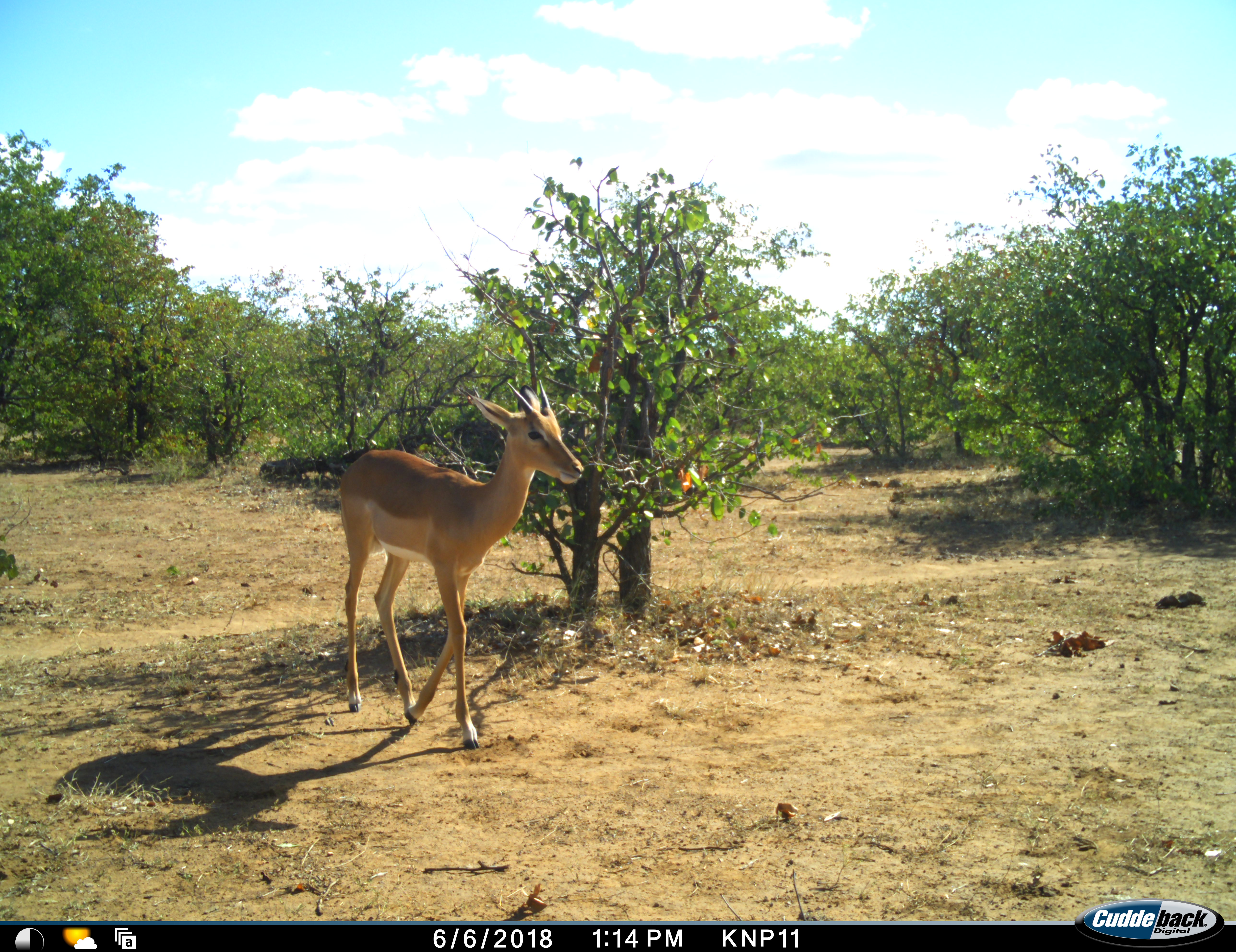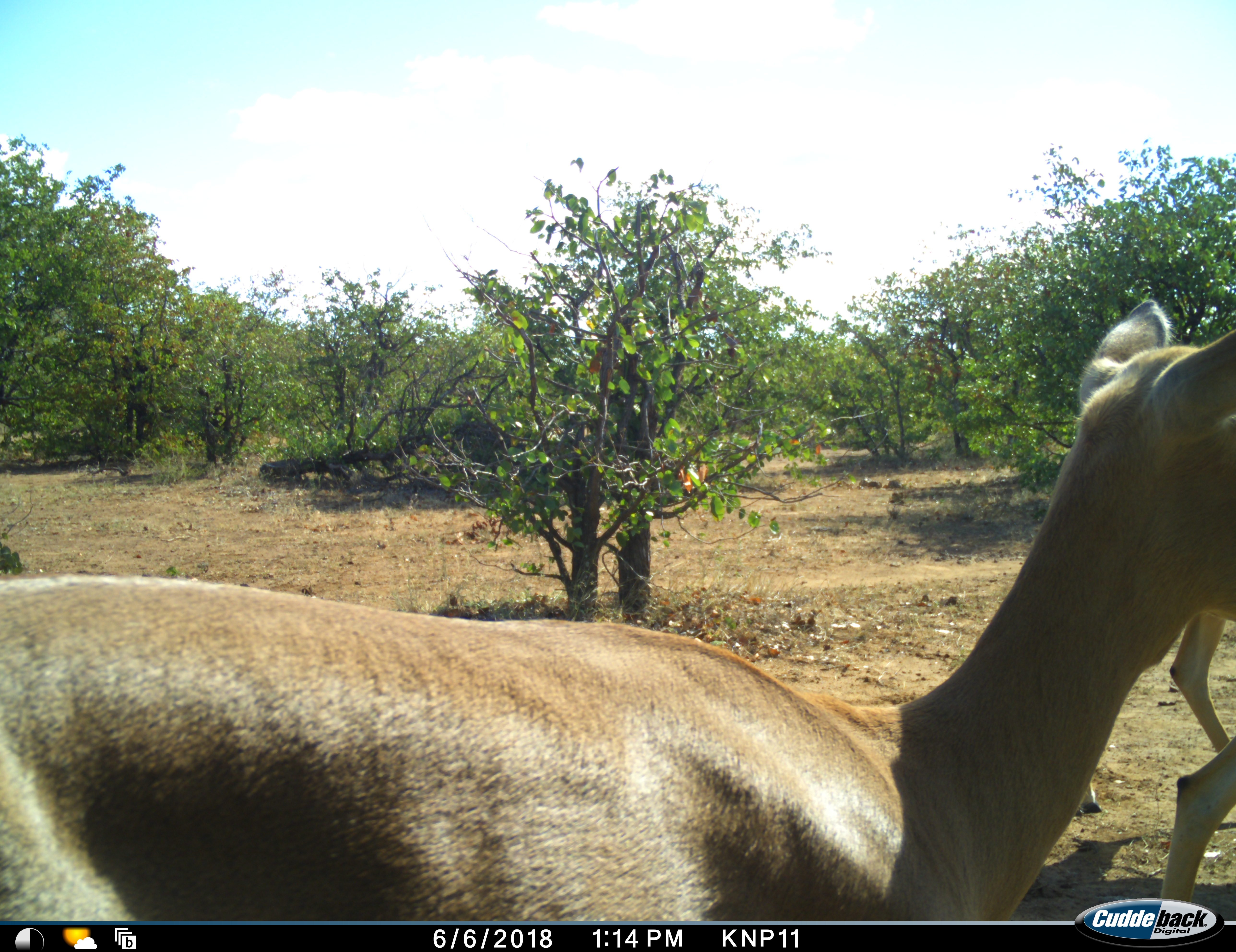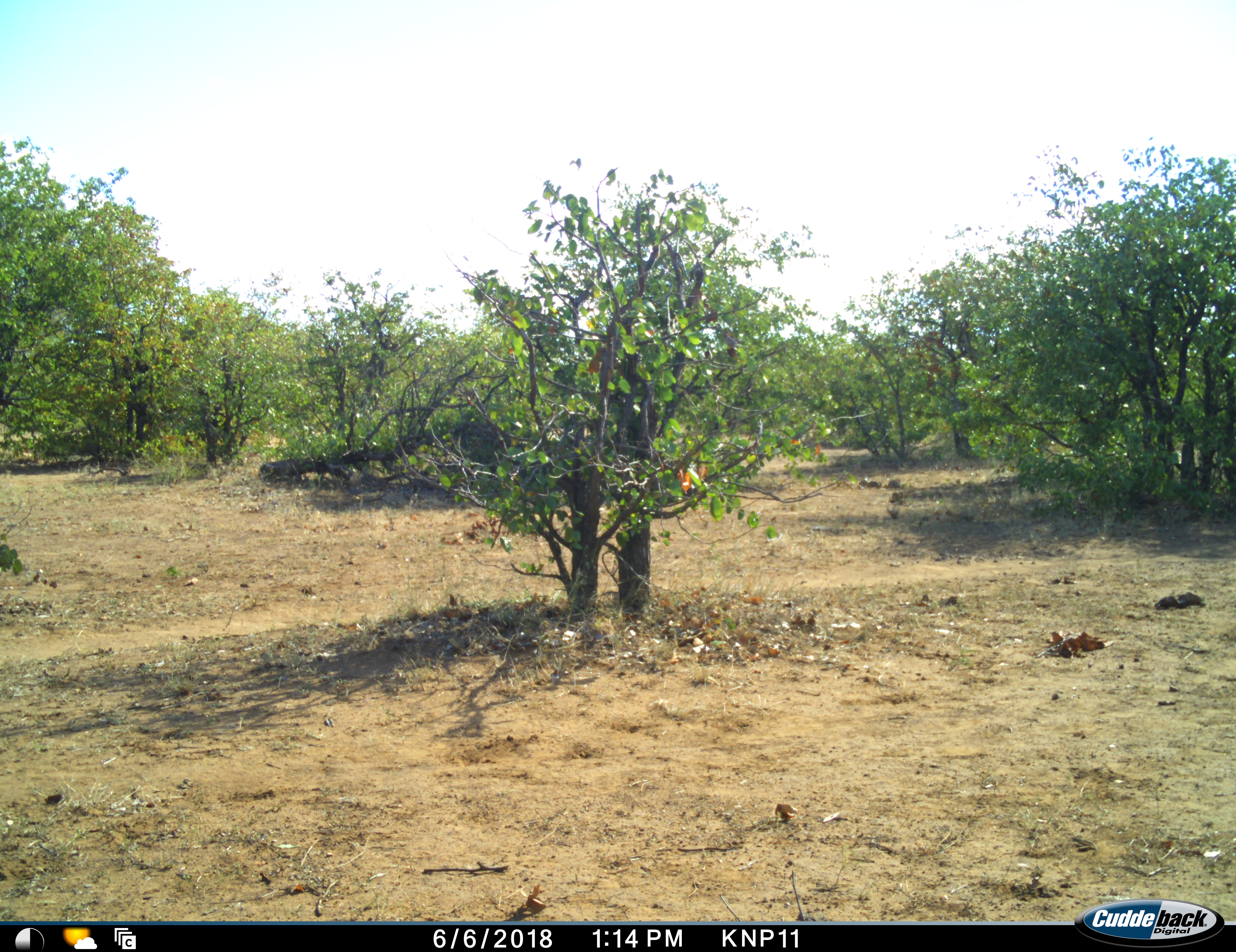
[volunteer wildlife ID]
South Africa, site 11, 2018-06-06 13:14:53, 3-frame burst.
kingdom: Animalia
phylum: Chordata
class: Mammalia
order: Artiodactyla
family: Bovidae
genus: Aepyceros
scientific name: Aepyceros melampus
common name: impala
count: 2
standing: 0%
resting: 0%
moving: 100%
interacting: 0%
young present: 11%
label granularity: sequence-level